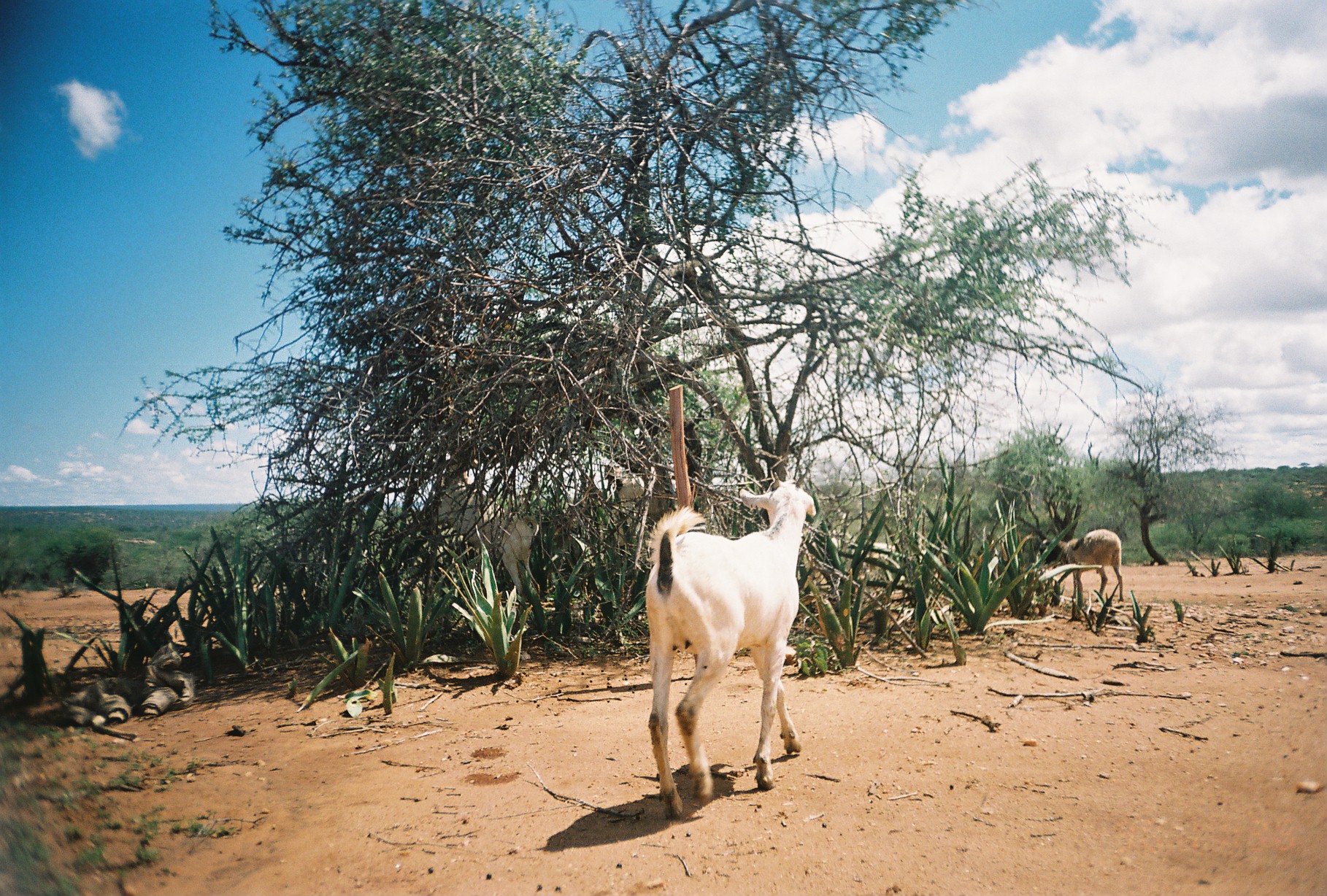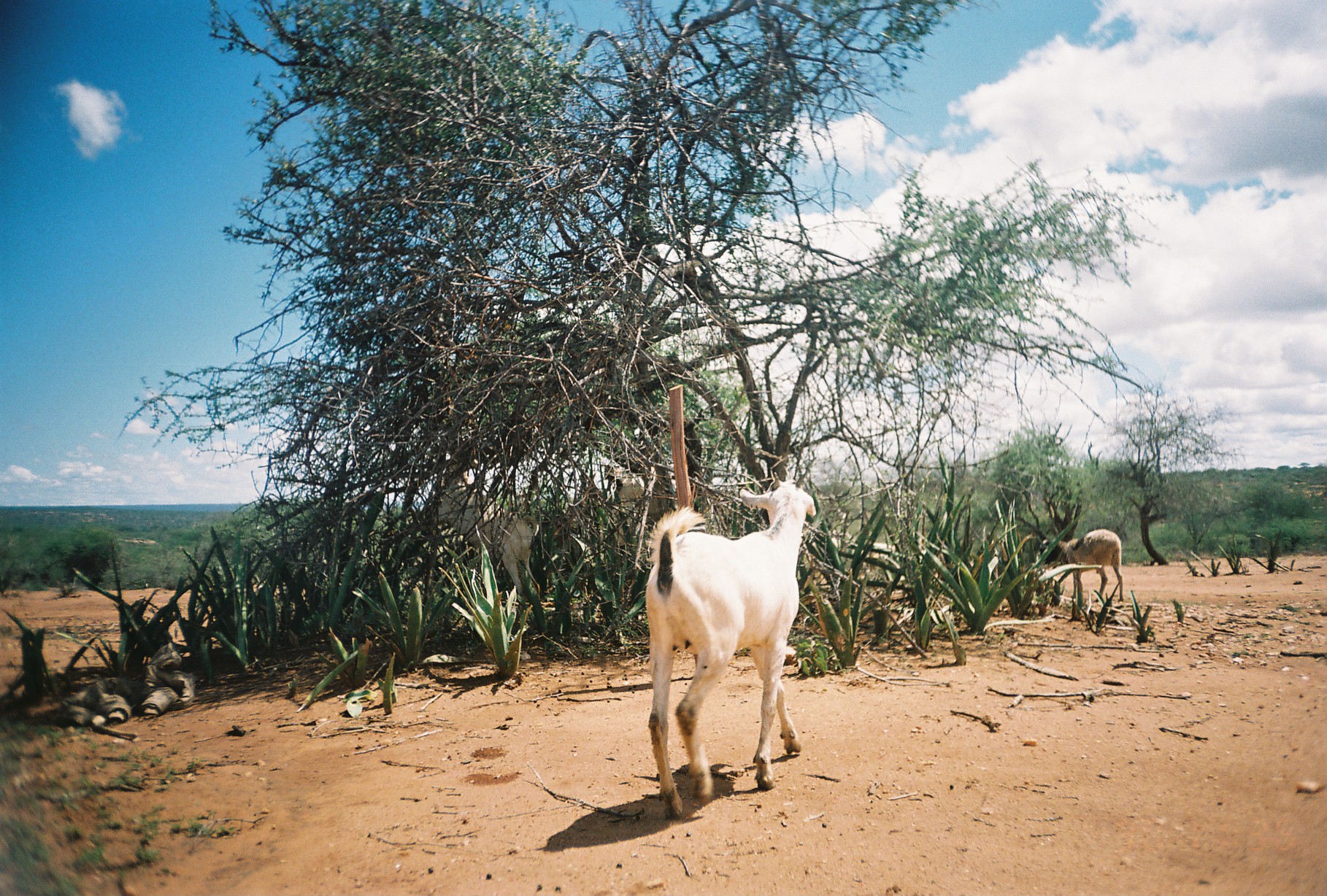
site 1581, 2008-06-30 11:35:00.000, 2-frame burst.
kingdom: Animalia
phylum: Chordata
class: Mammalia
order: Artiodactyla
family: Bovidae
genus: Capra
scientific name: Capra aegagrus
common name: wild goat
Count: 3.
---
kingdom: Animalia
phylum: Chordata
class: Mammalia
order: Artiodactyla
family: Bovidae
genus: Ovis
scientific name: Ovis aries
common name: domestic sheep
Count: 2.